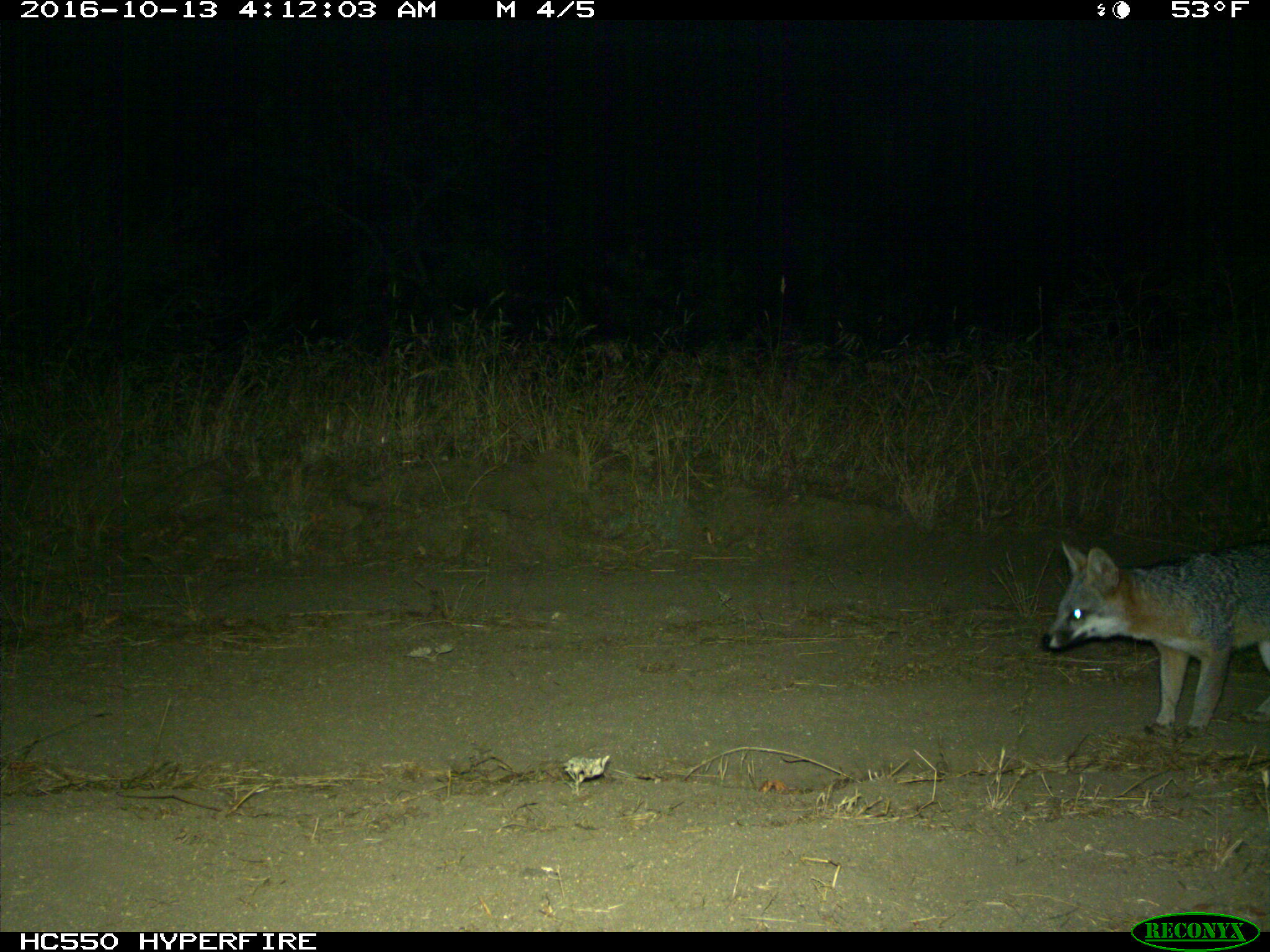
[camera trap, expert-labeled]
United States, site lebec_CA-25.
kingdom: Animalia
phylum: Chordata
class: Mammalia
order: Carnivora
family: Canidae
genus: Urocyon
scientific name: Urocyon cinereoargenteus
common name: gray fox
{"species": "Urocyon cinereoargenteus (gray fox)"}